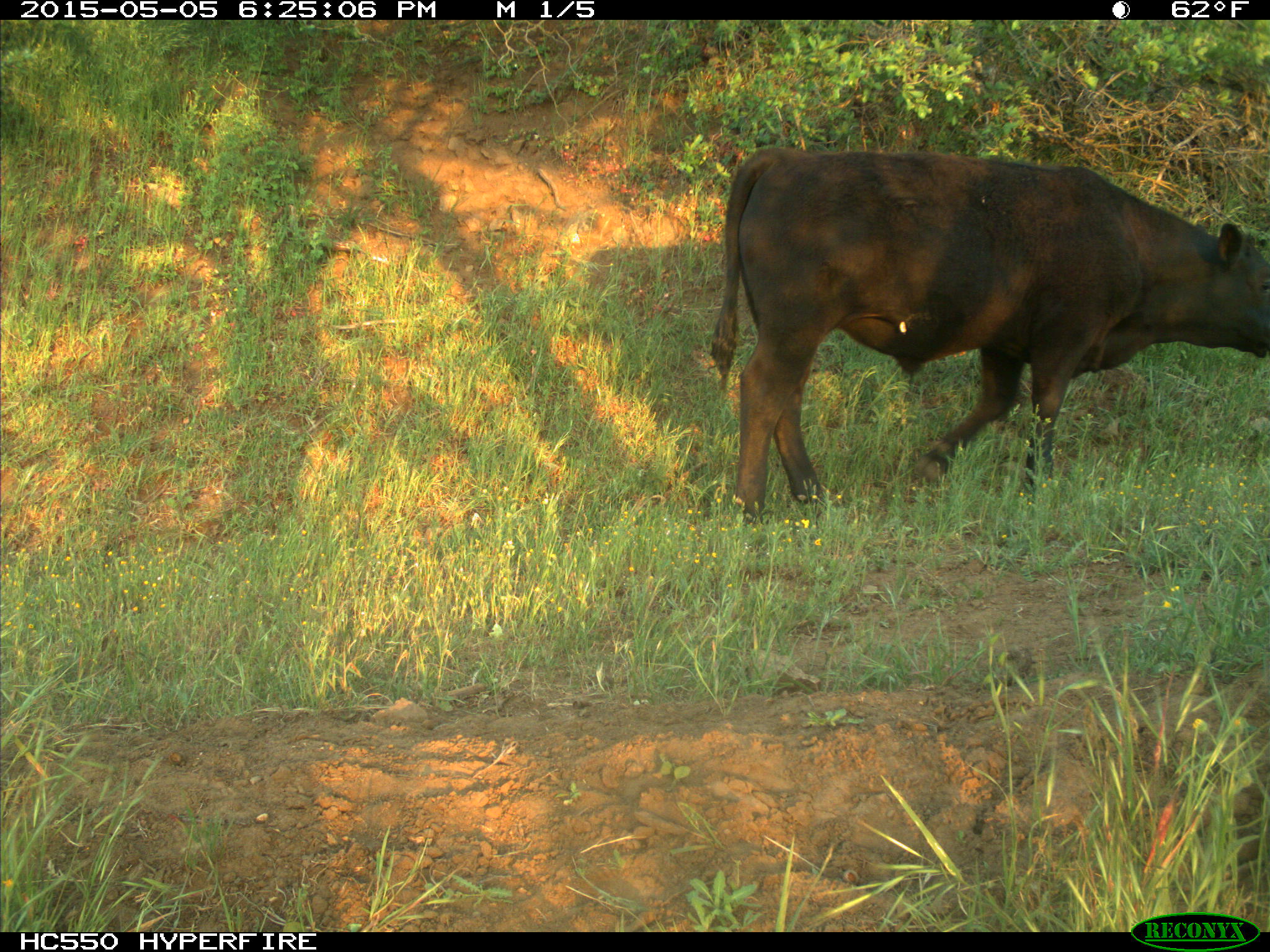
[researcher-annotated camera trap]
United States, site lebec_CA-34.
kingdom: Animalia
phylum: Chordata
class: Mammalia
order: Artiodactyla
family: Bovidae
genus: Bos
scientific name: Bos taurus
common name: domestic cow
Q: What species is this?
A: Bos taurus (domestic cow).